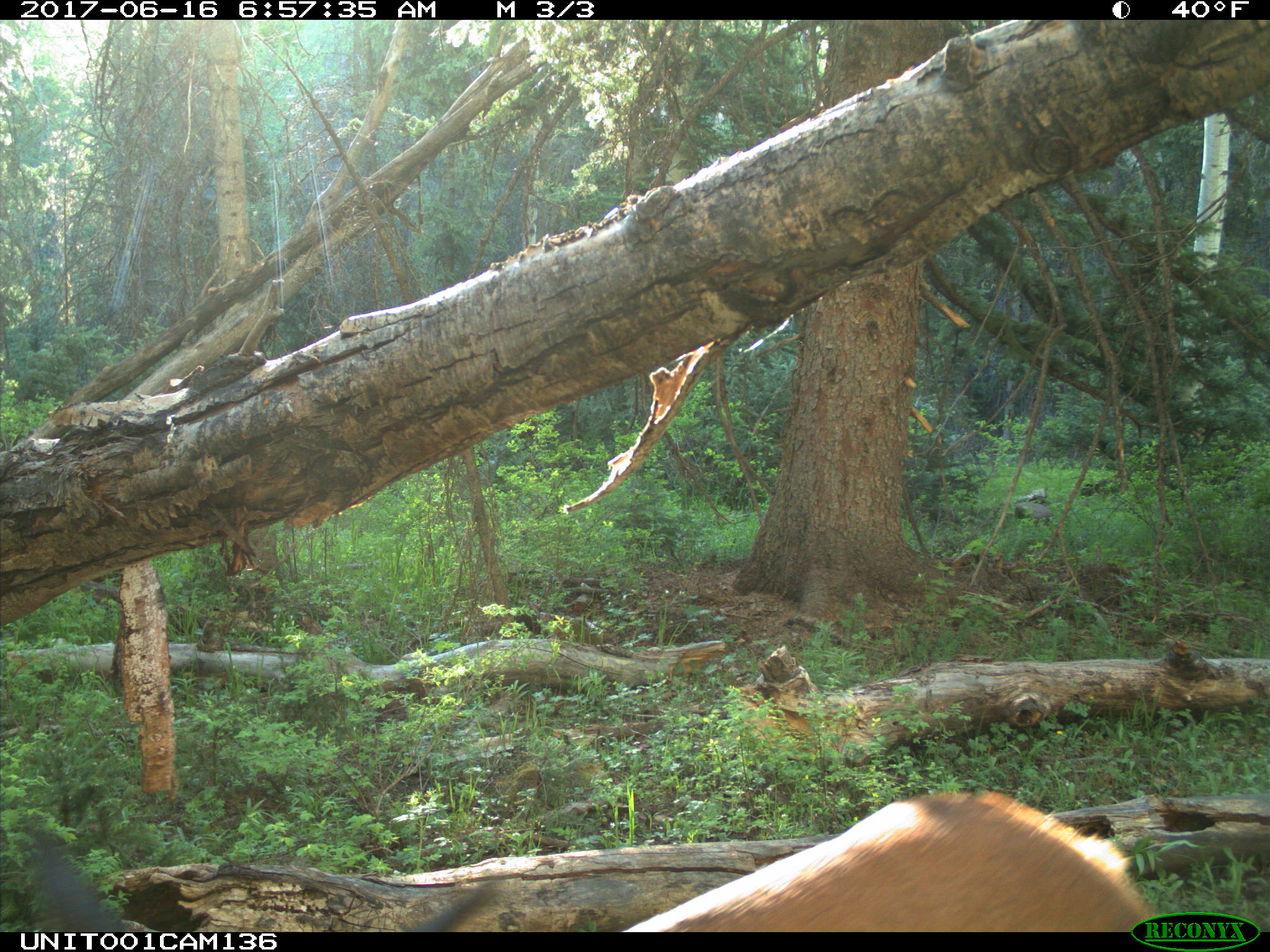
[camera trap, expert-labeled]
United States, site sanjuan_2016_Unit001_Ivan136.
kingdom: Animalia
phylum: Chordata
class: Mammalia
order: Artiodactyla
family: Cervidae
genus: Cervus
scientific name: Cervus elaphus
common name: red deer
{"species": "Cervus elaphus (red deer)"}